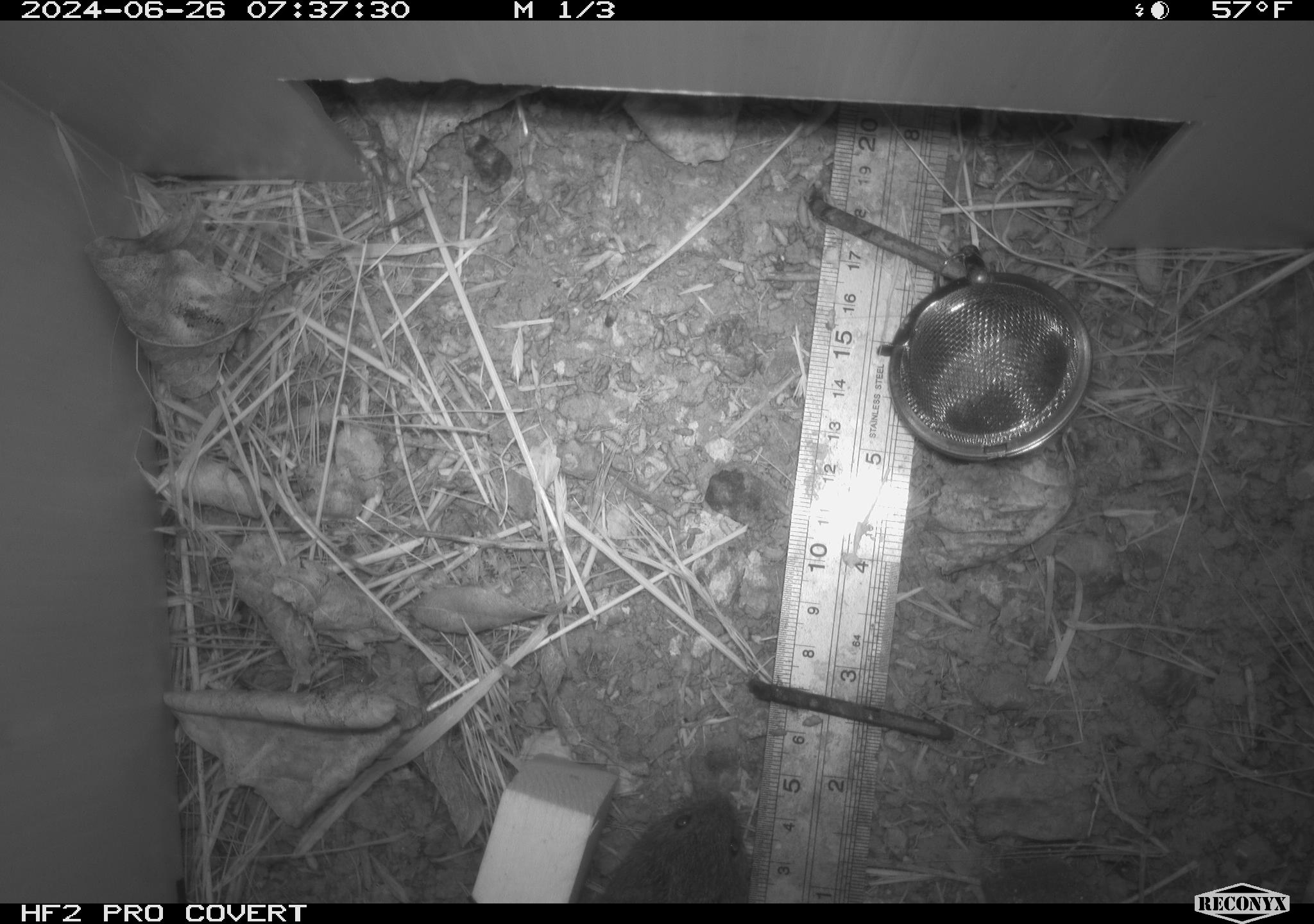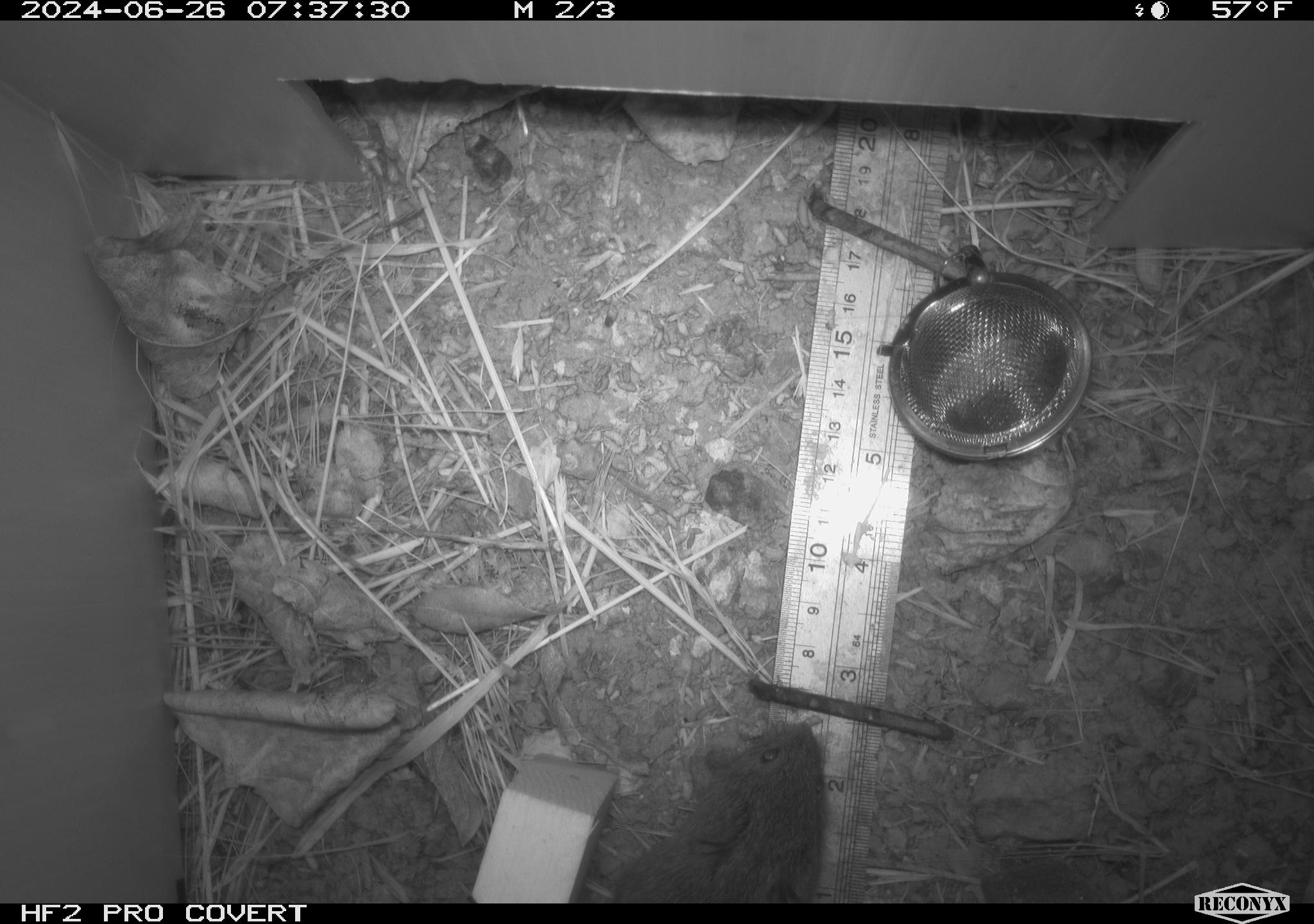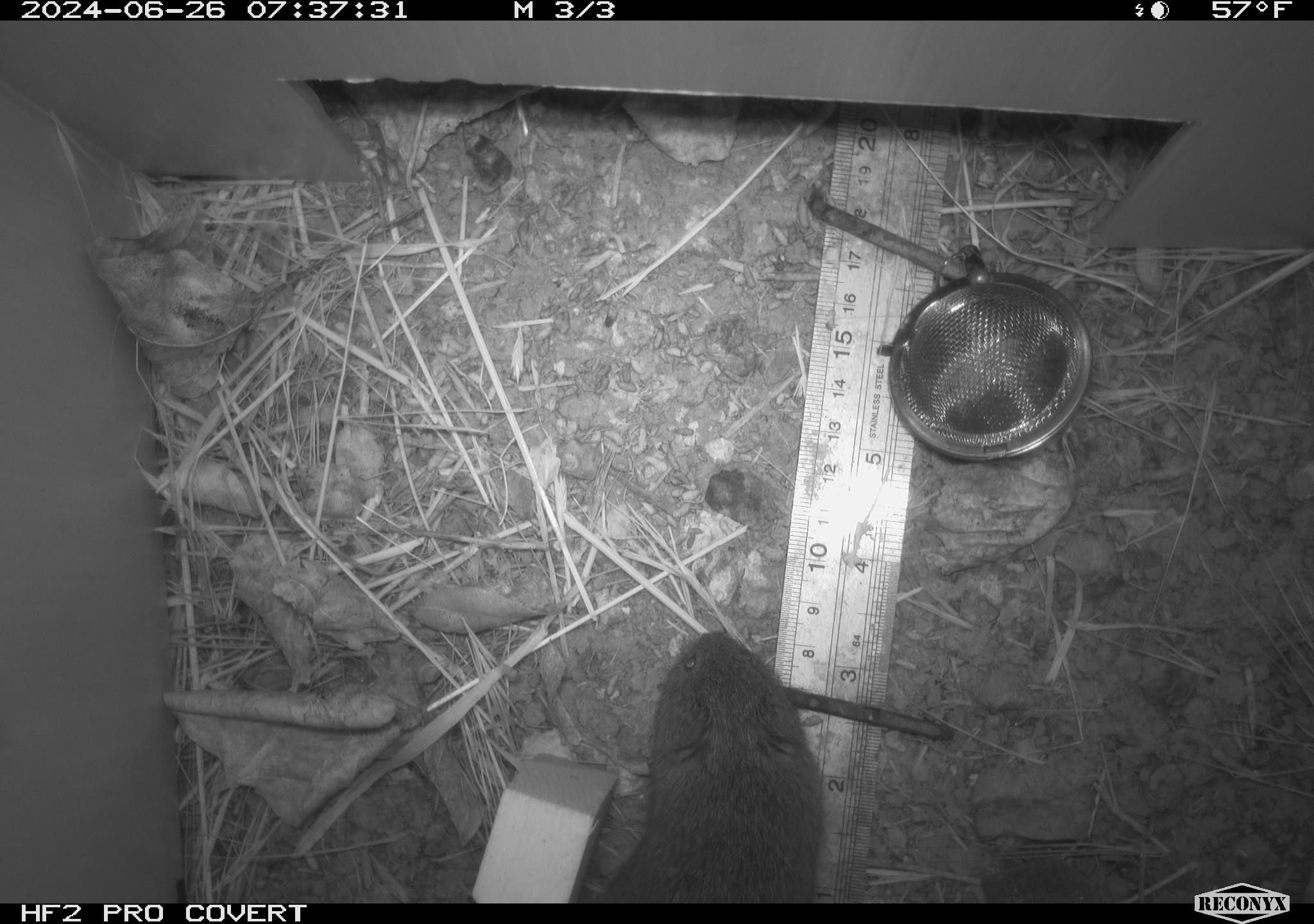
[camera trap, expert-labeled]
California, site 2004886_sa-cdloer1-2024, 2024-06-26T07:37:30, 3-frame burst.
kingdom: Animalia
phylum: Chordata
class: Mammalia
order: Rodentia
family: Cricetidae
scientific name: Arvicolinae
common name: voles, lemmings, and muskrats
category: arvicolinae subfamily